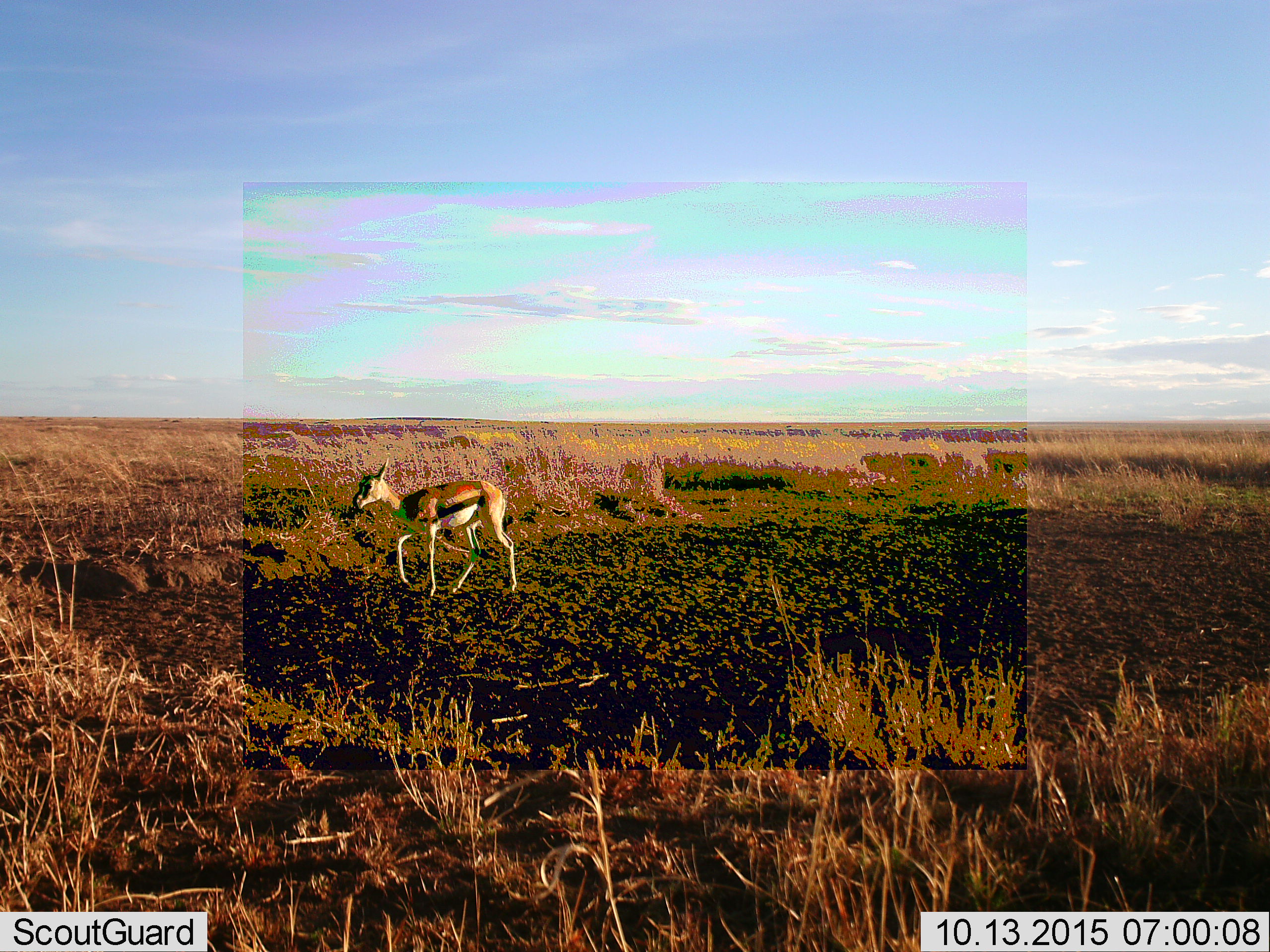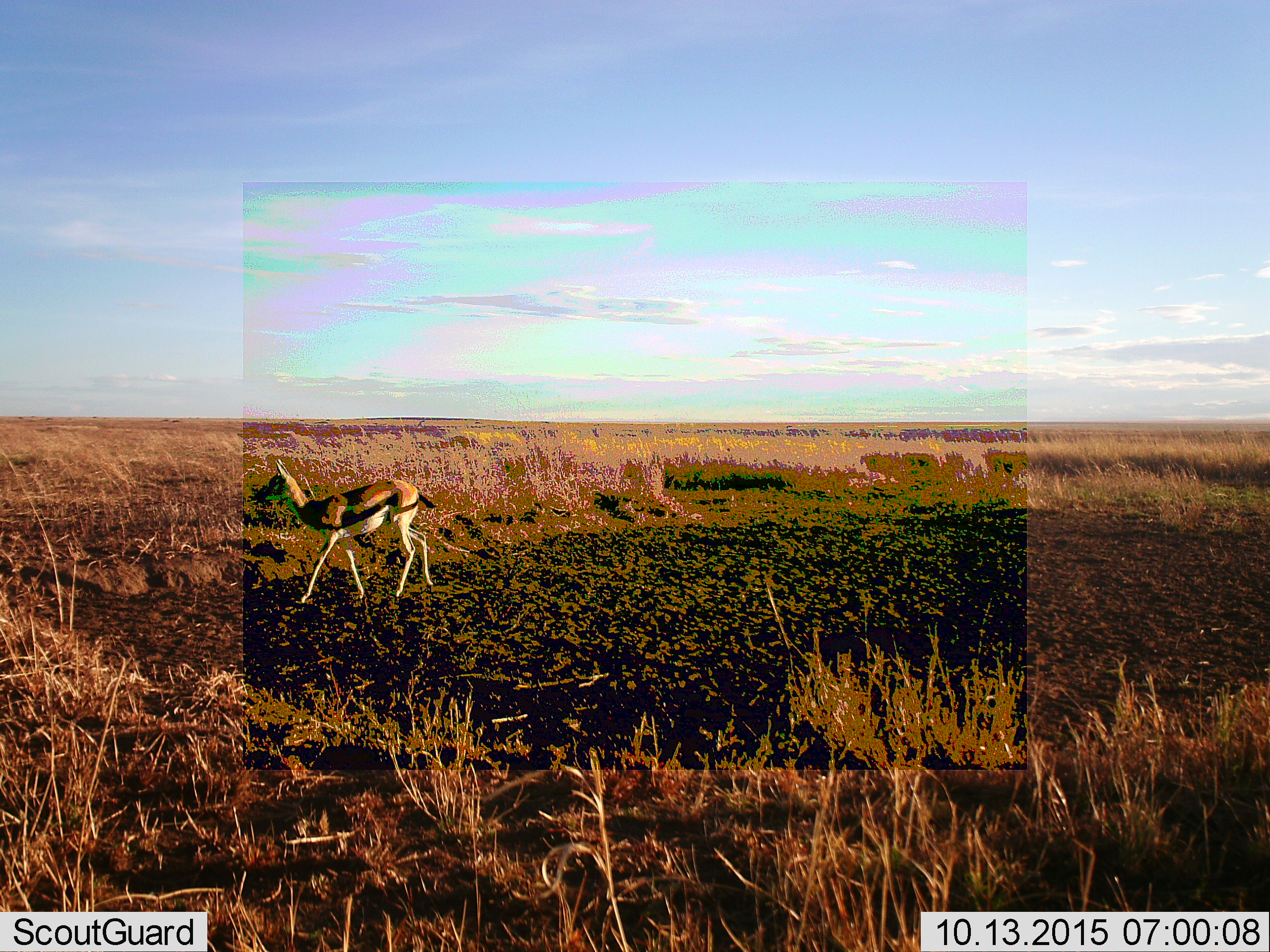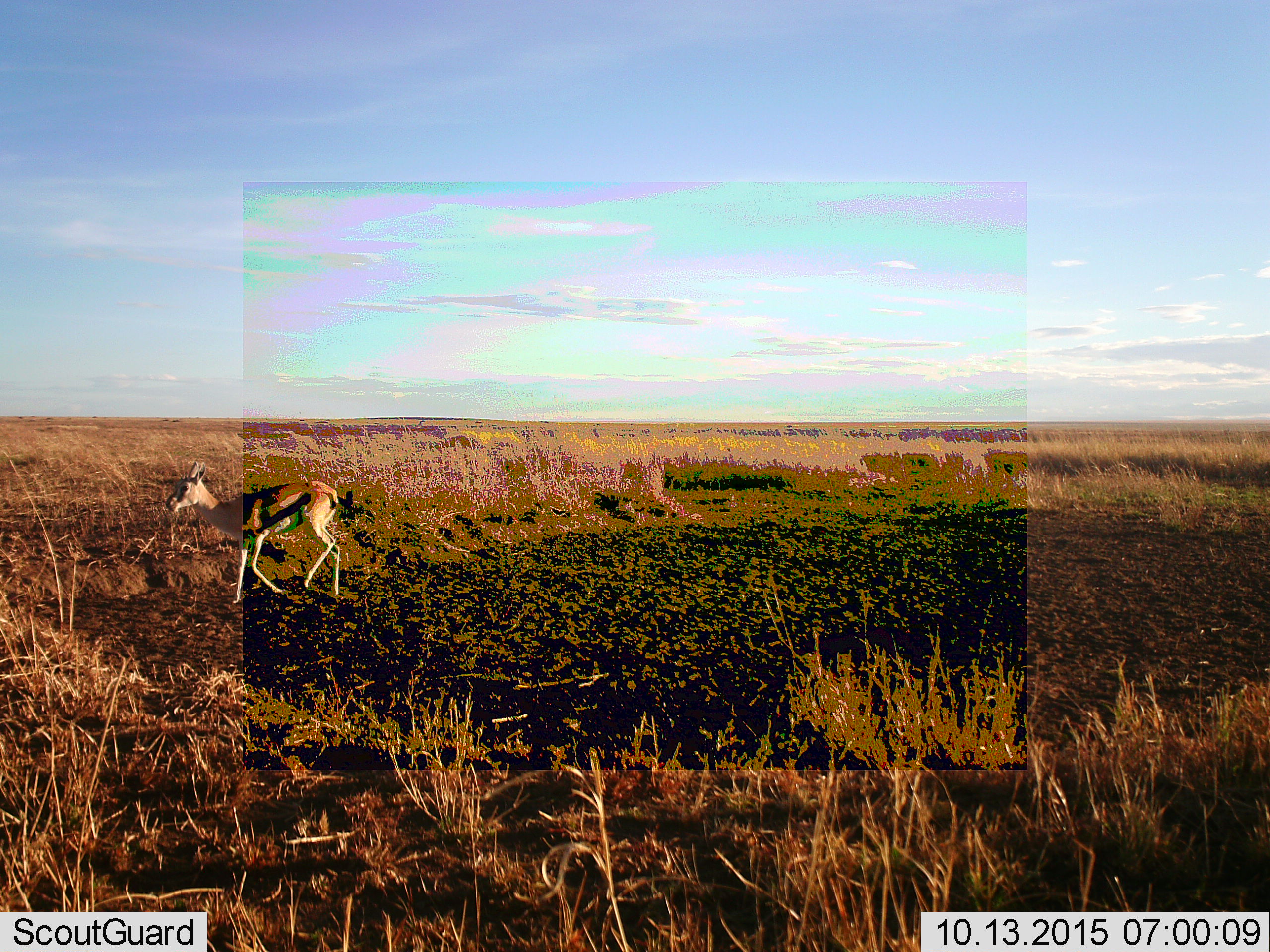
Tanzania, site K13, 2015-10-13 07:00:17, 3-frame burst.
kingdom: Animalia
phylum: Chordata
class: Mammalia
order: Artiodactyla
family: Bovidae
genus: Eudorcas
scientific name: Eudorcas thomsonii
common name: thomson's gazelle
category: gazellethomsons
Gazellethomsons (thomson's gazelle) (Eudorcas thomsonii), count 1. Behavior (volunteer vote fractions): standing 9%, resting 0%, moving 100%, interacting 0%. Young present (vote fraction): 9%. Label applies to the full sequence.